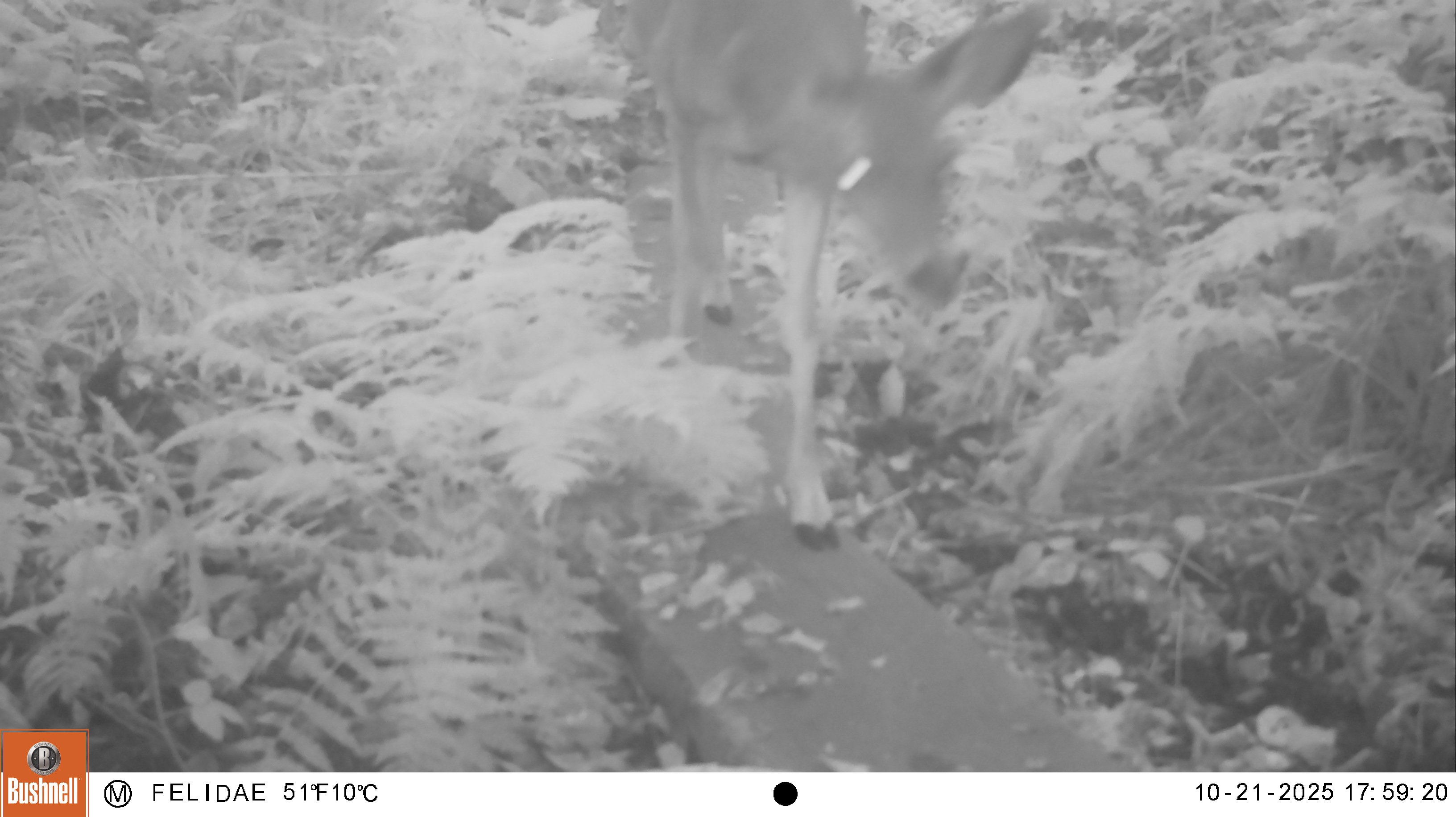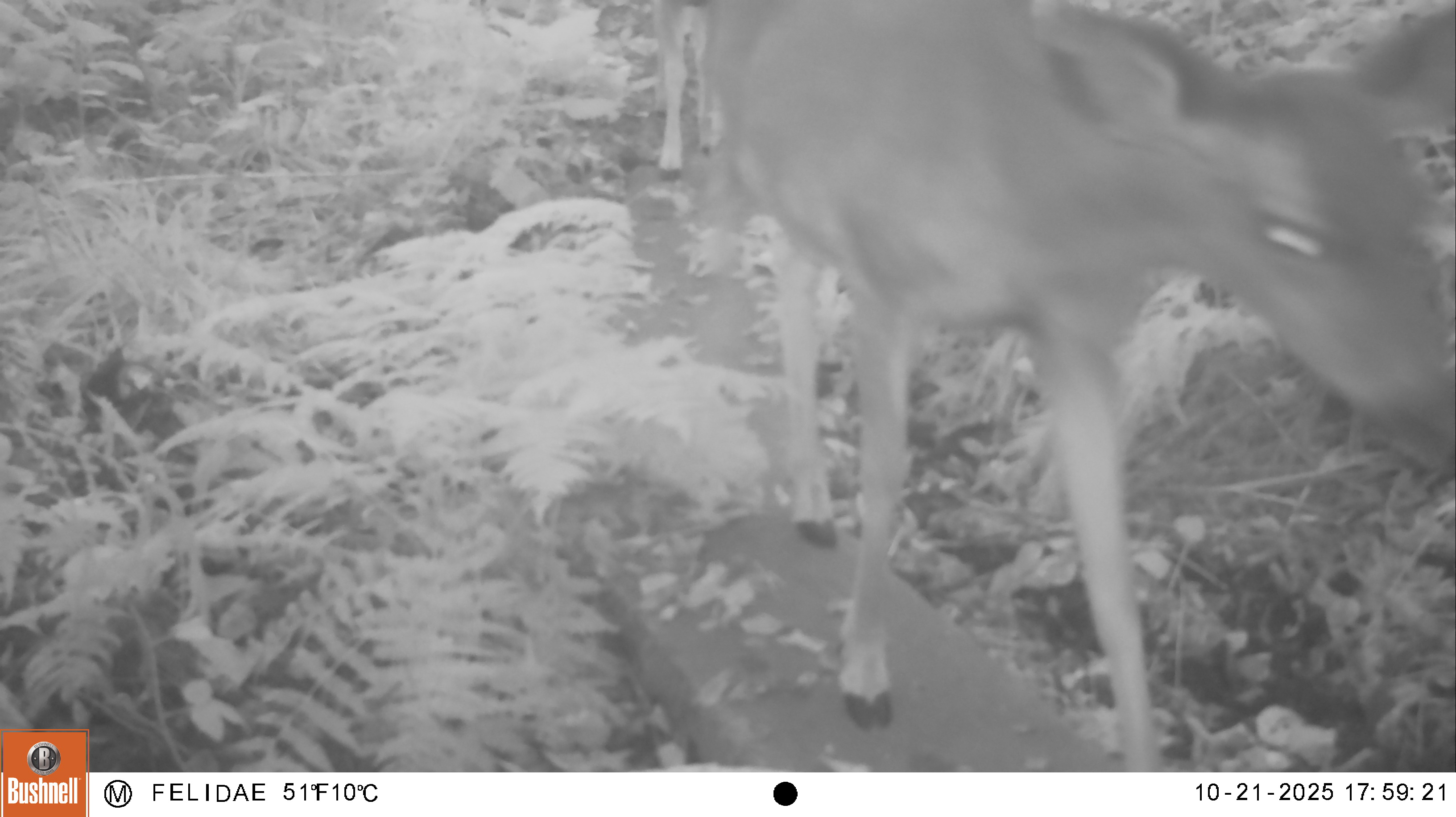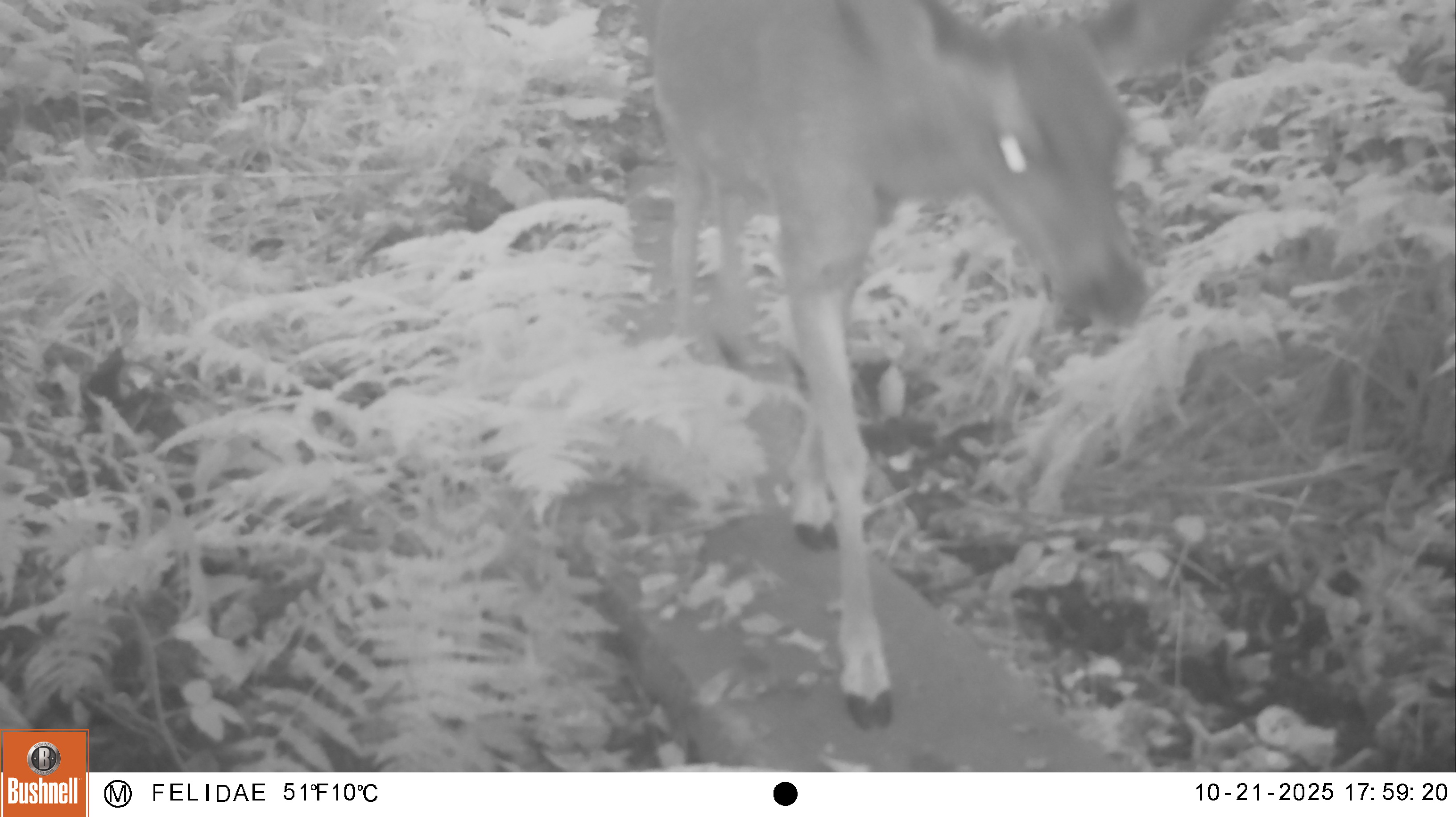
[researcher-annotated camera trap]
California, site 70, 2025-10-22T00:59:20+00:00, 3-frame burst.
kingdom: Animalia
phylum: Chordata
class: Mammalia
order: Artiodactyla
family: Cervidae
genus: Odocoileus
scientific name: Odocoileus hemionus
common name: mule deer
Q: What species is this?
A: Mule deer (Odocoileus hemionus).